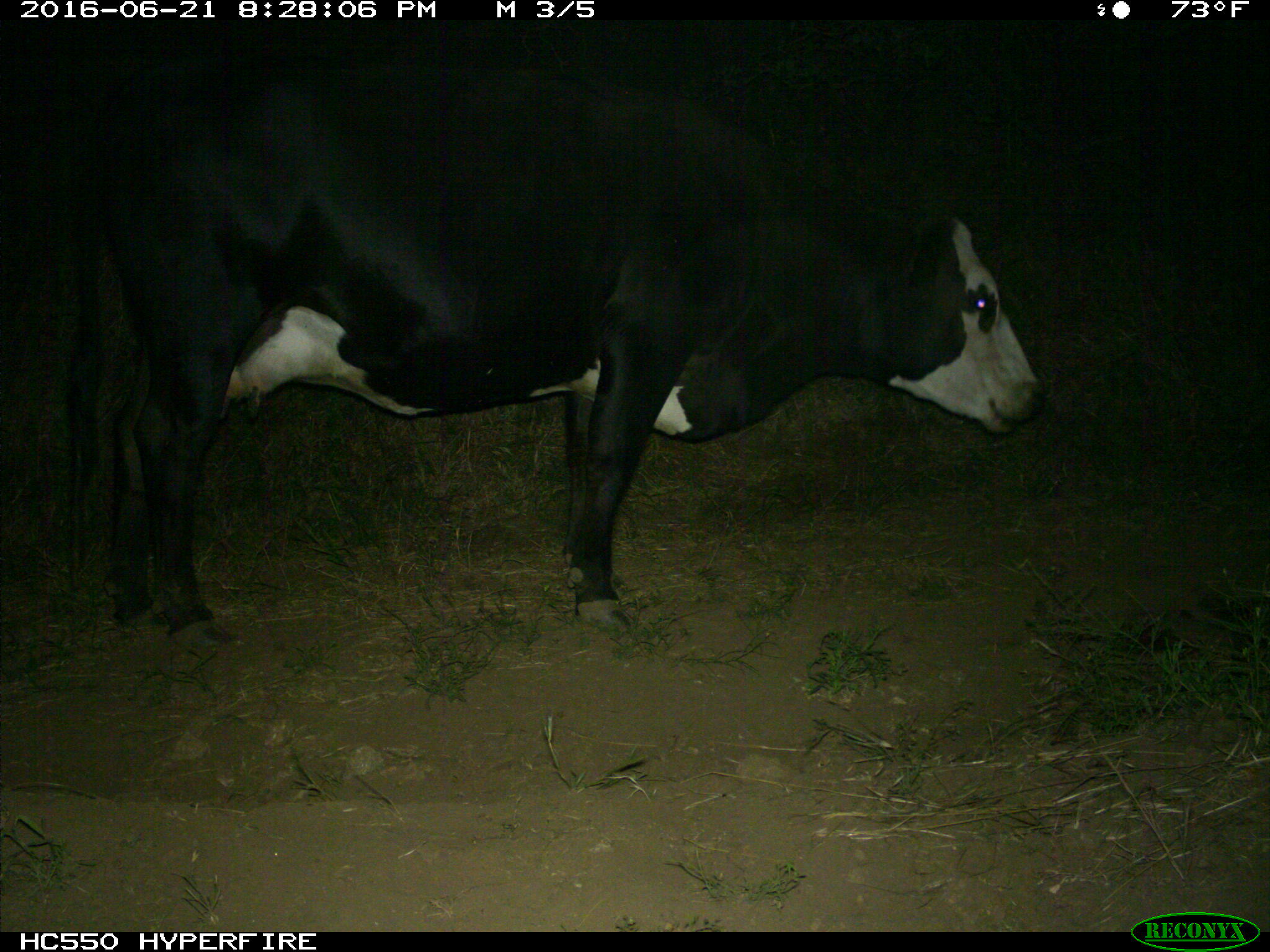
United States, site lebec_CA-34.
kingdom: Animalia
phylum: Chordata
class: Mammalia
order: Artiodactyla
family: Bovidae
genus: Bos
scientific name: Bos taurus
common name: domestic cow